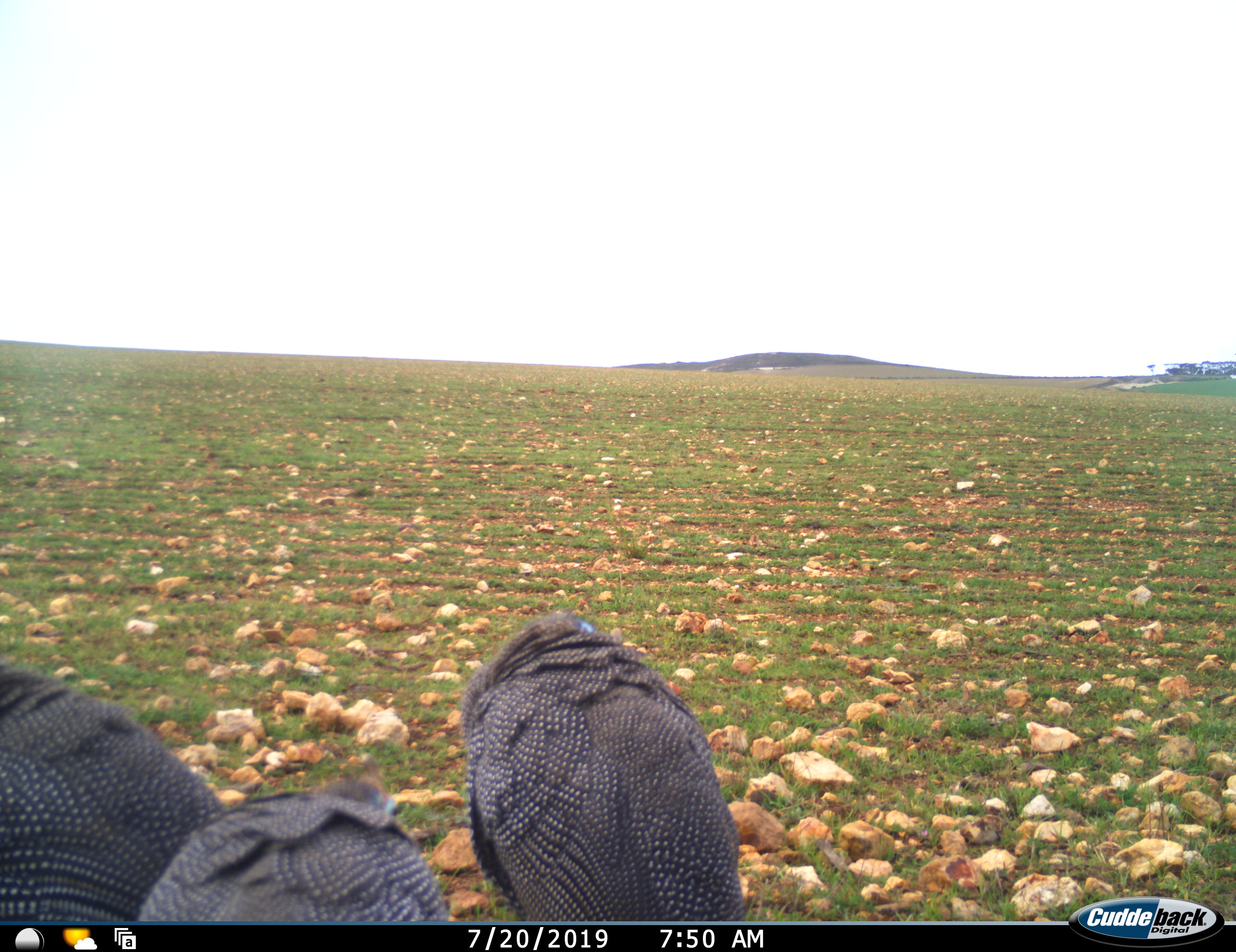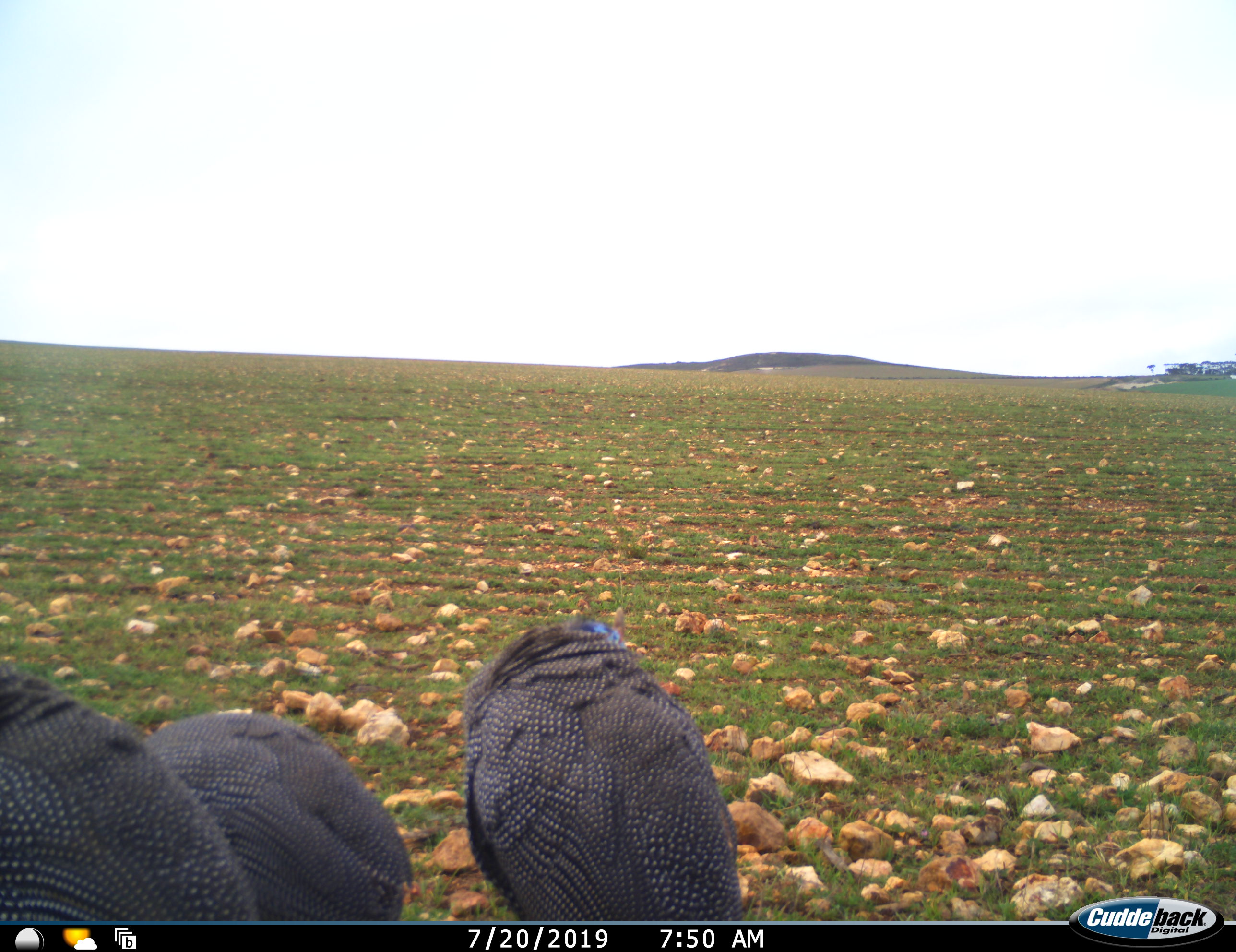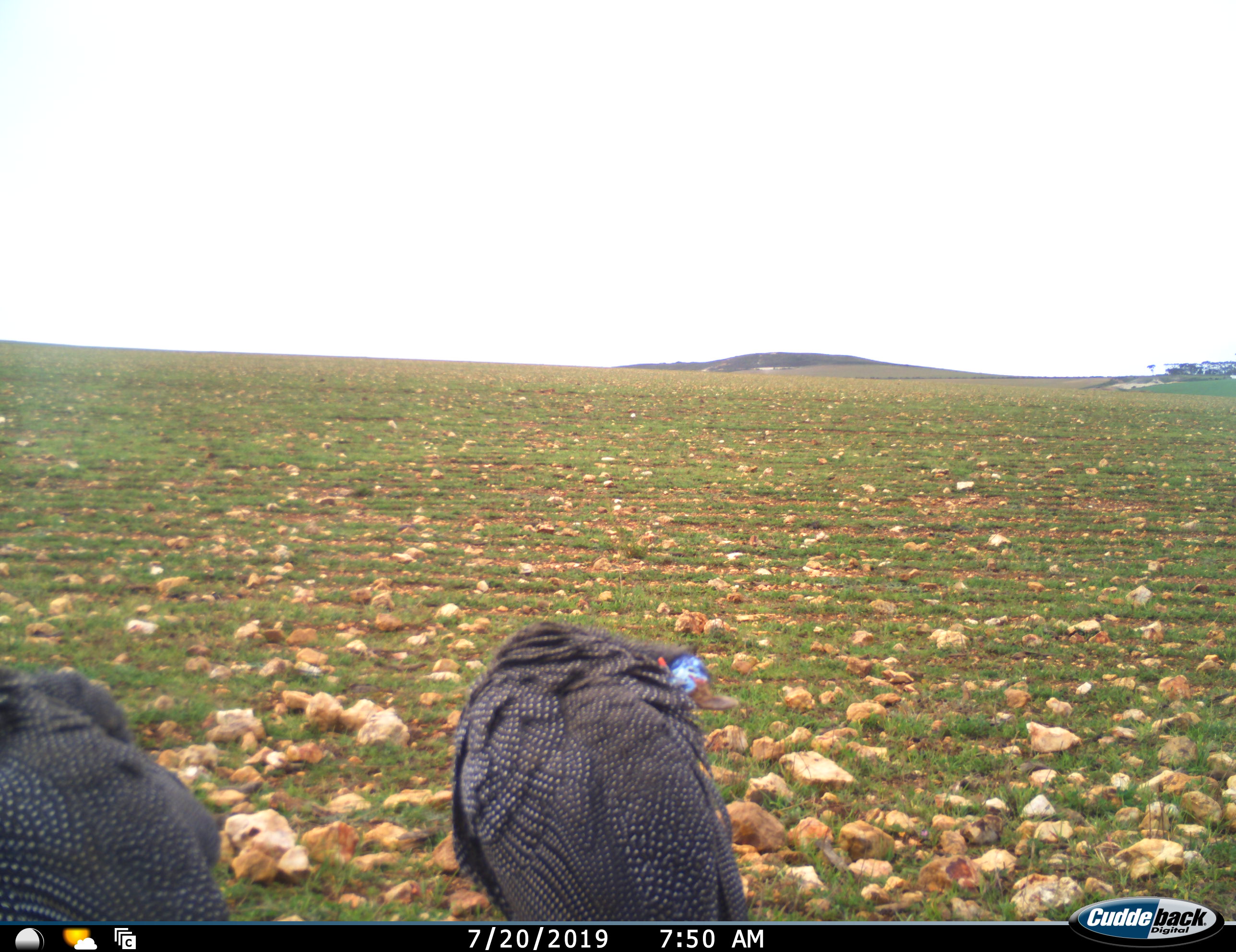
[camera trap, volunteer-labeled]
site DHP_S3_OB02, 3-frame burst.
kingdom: Animalia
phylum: Chordata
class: Aves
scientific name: Aves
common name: bird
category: birdother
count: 3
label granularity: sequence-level